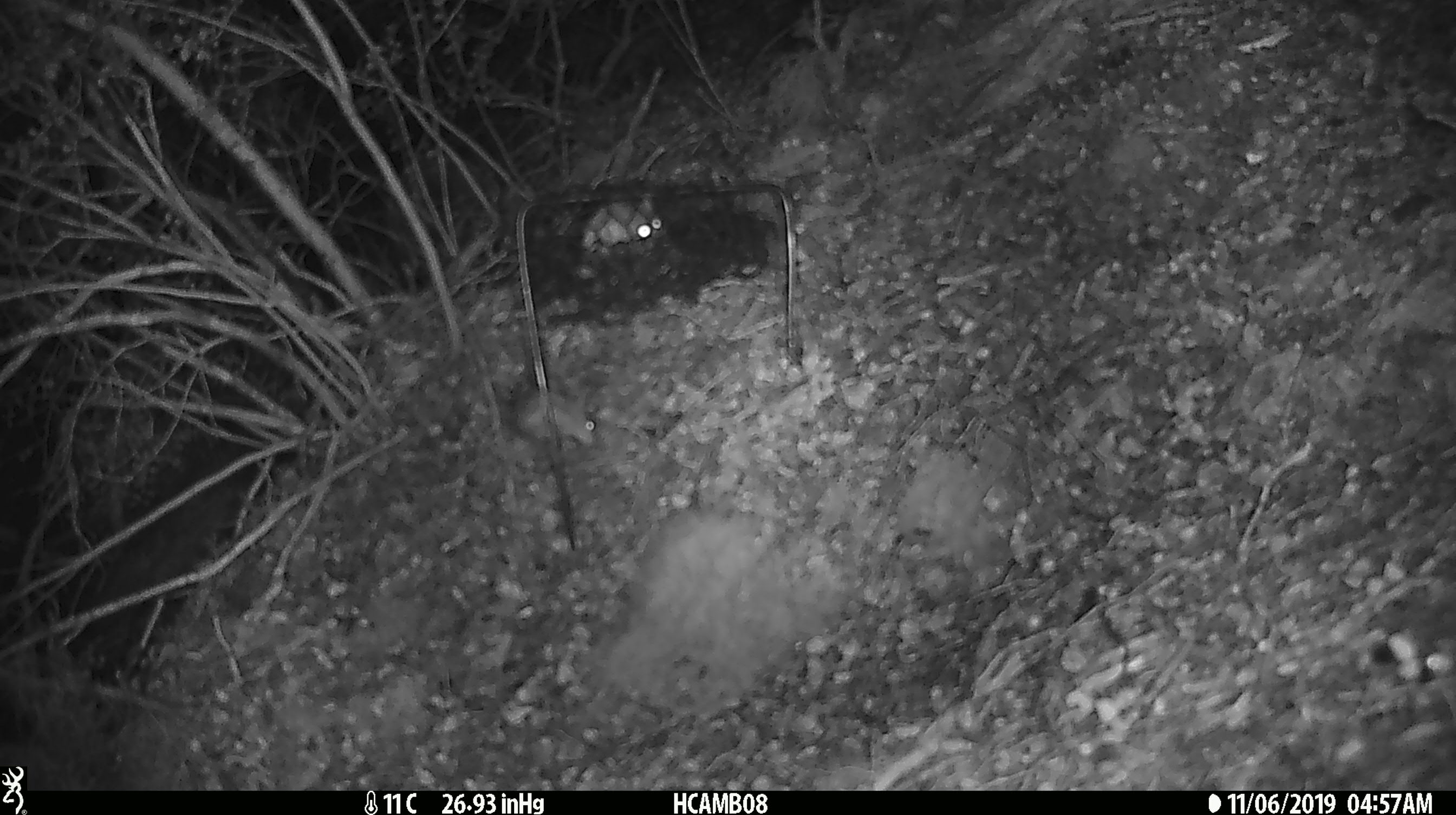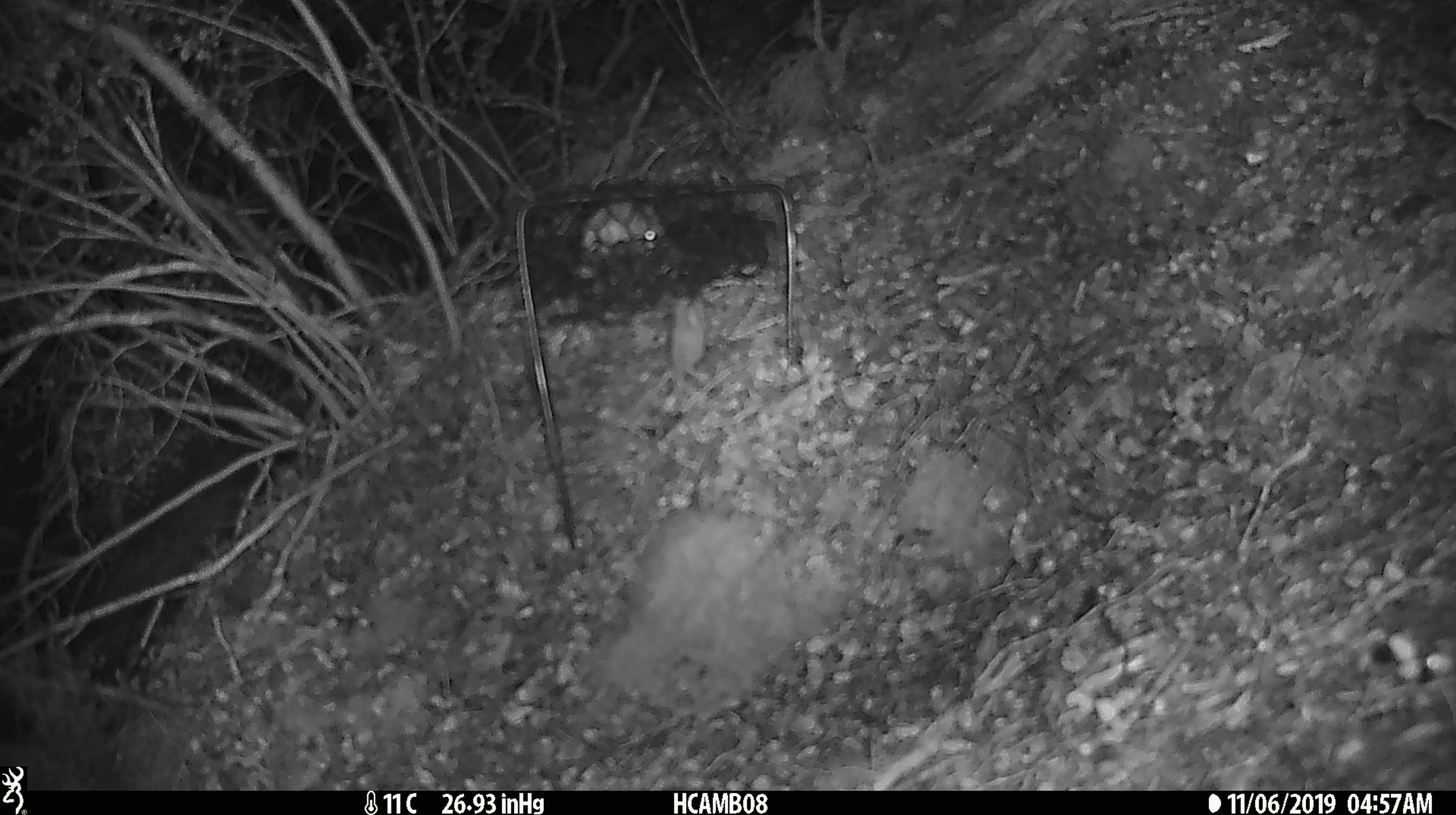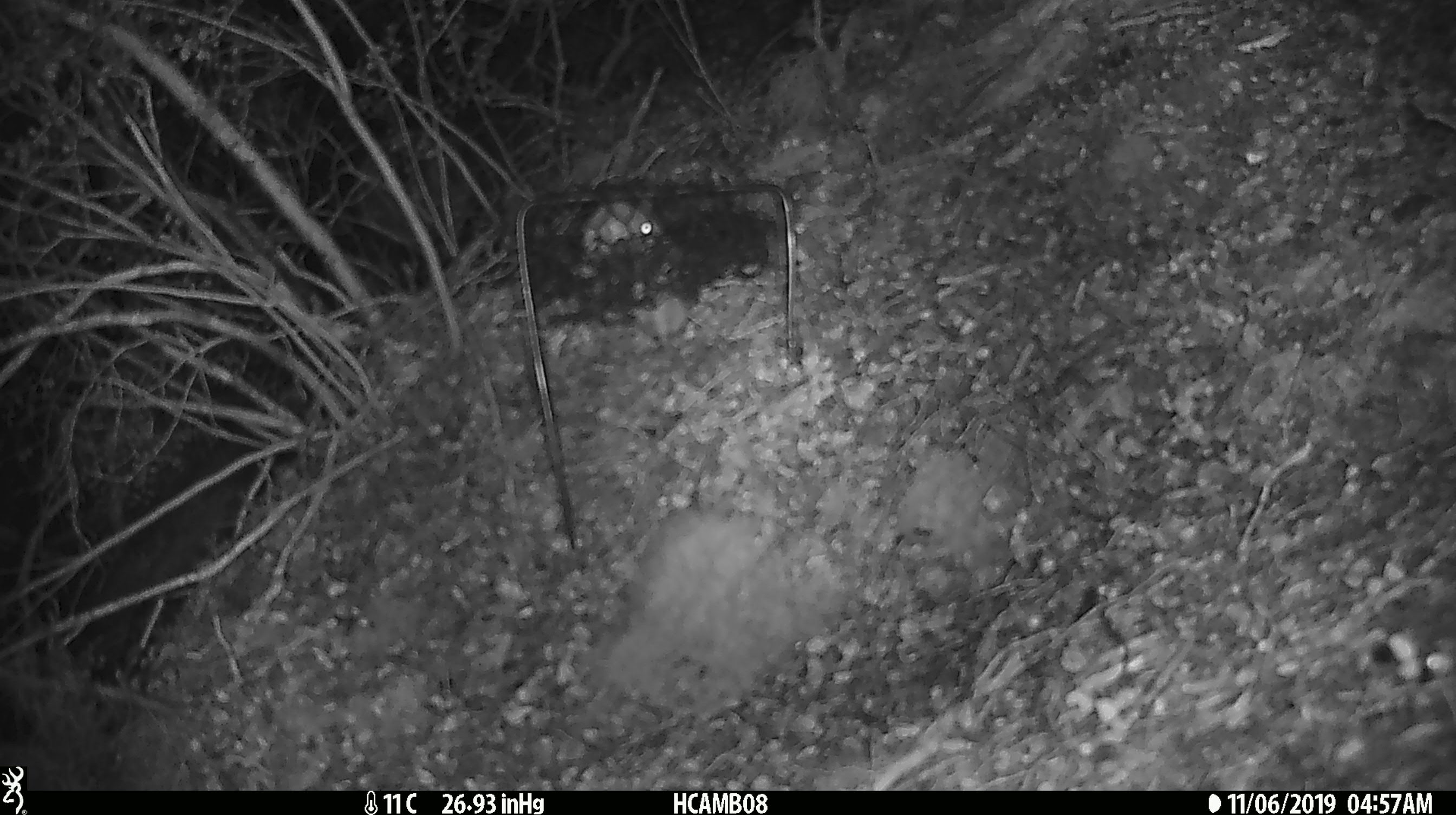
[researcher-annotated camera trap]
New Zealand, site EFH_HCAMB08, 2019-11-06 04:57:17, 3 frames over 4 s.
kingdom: Animalia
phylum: Chordata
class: Mammalia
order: Rodentia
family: Muridae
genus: Mus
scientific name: Mus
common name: mouse